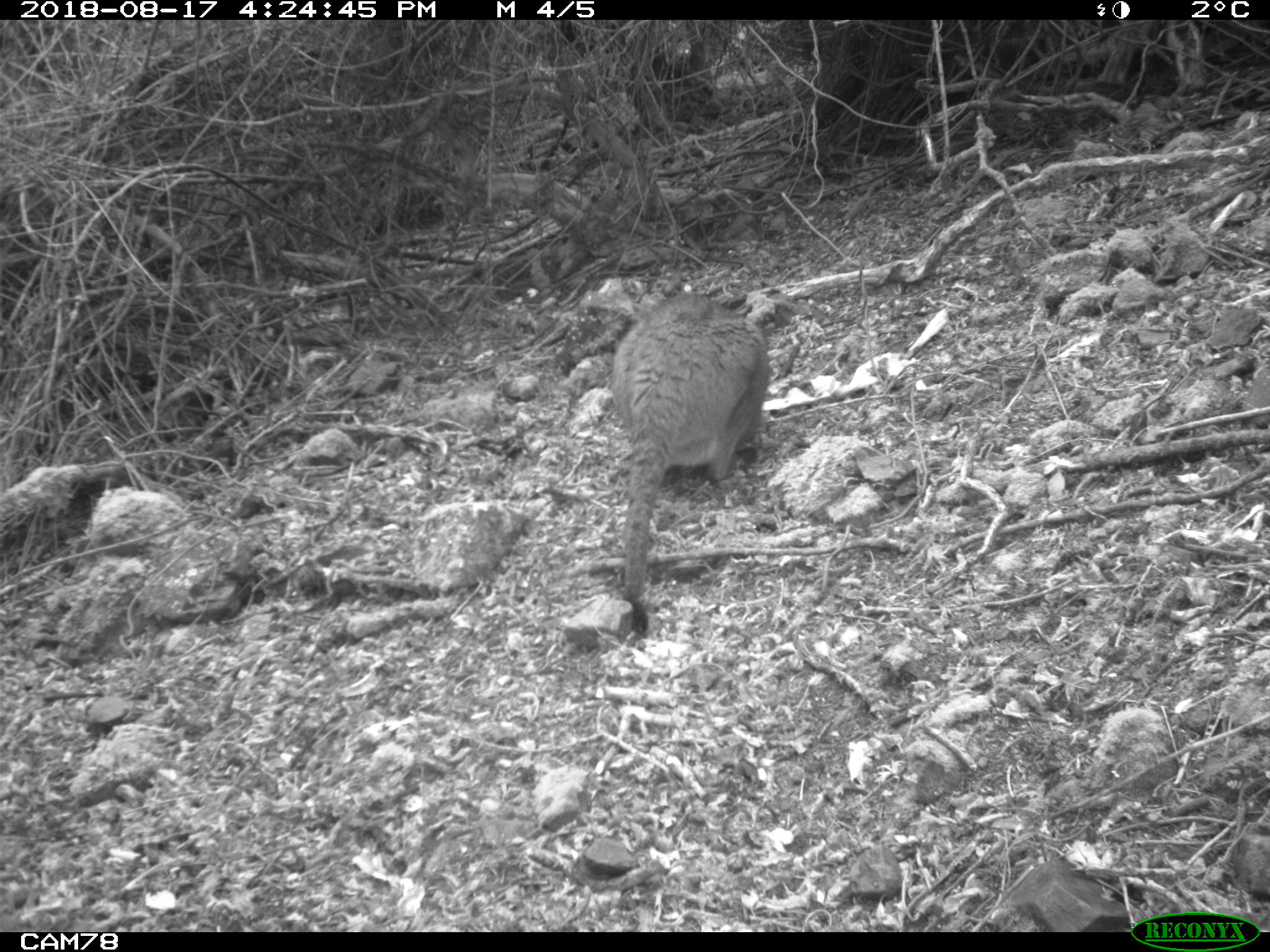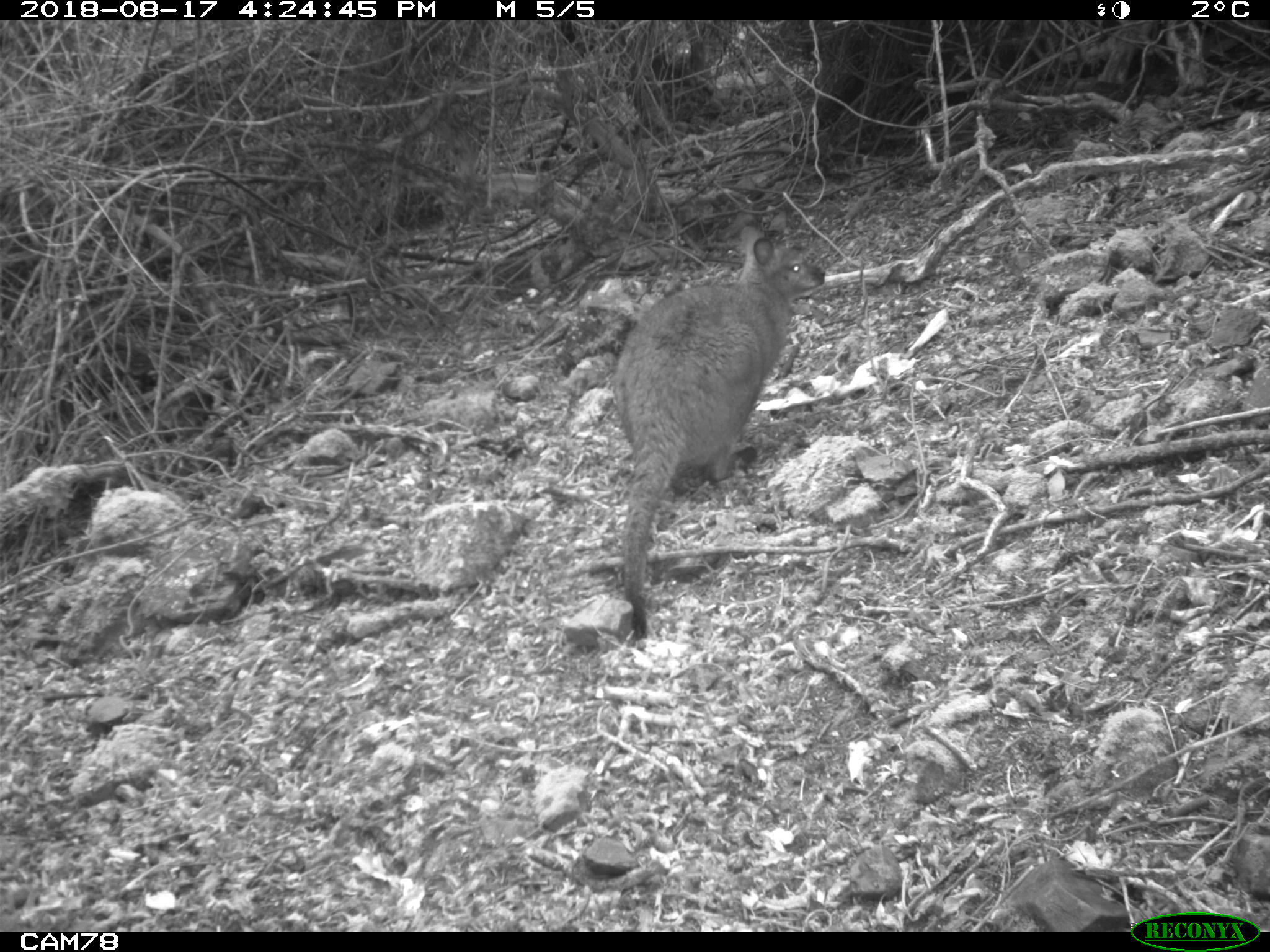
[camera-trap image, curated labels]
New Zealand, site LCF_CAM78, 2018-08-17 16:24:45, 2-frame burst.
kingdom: Animalia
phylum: Chordata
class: Mammalia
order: Diprotodontia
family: Macropodidae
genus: Notamacropus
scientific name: Notamacropus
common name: wallaby